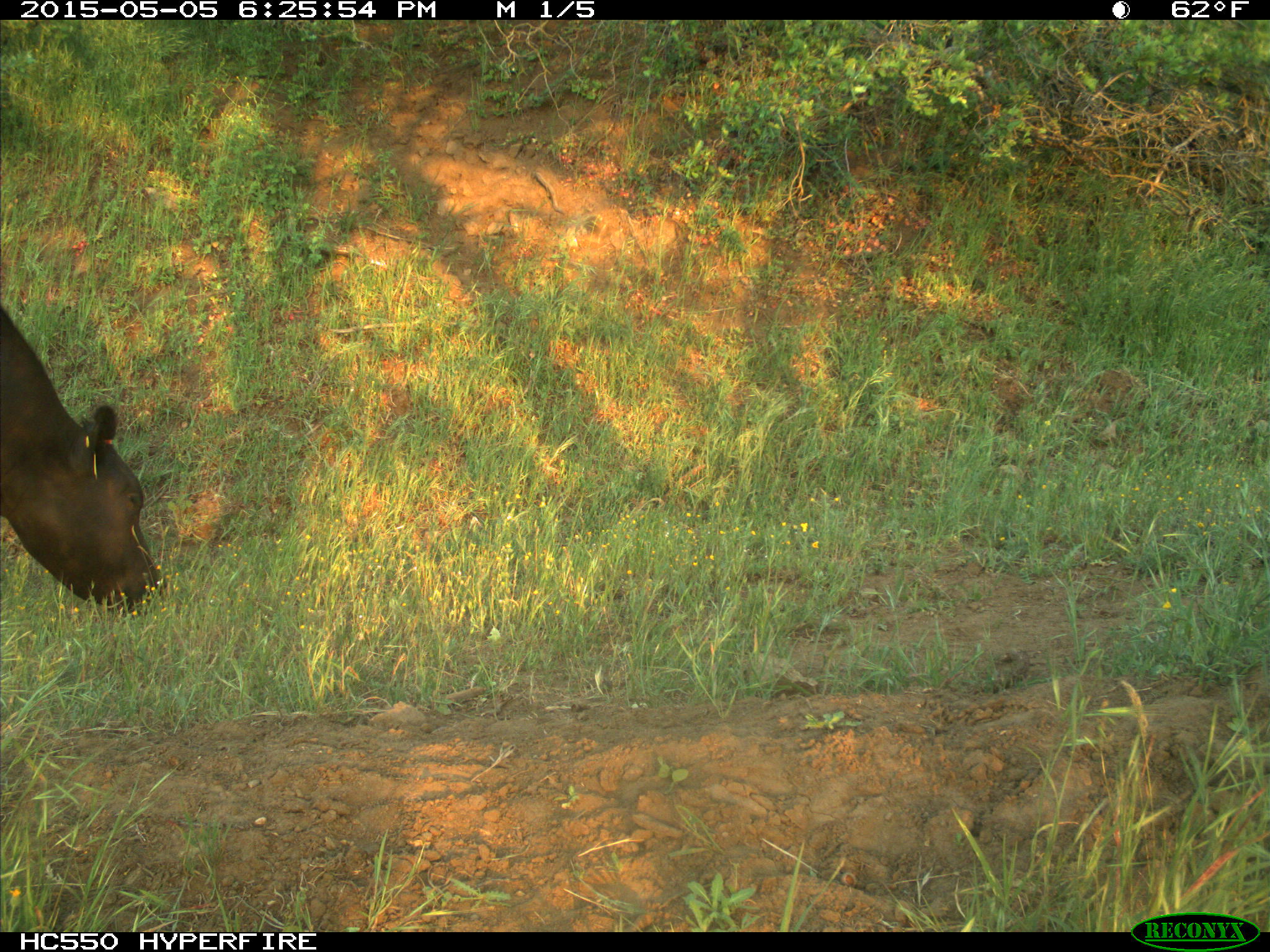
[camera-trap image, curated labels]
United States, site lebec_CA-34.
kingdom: Animalia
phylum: Chordata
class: Mammalia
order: Artiodactyla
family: Bovidae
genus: Bos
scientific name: Bos taurus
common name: domestic cow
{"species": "Bos taurus (domestic cow)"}